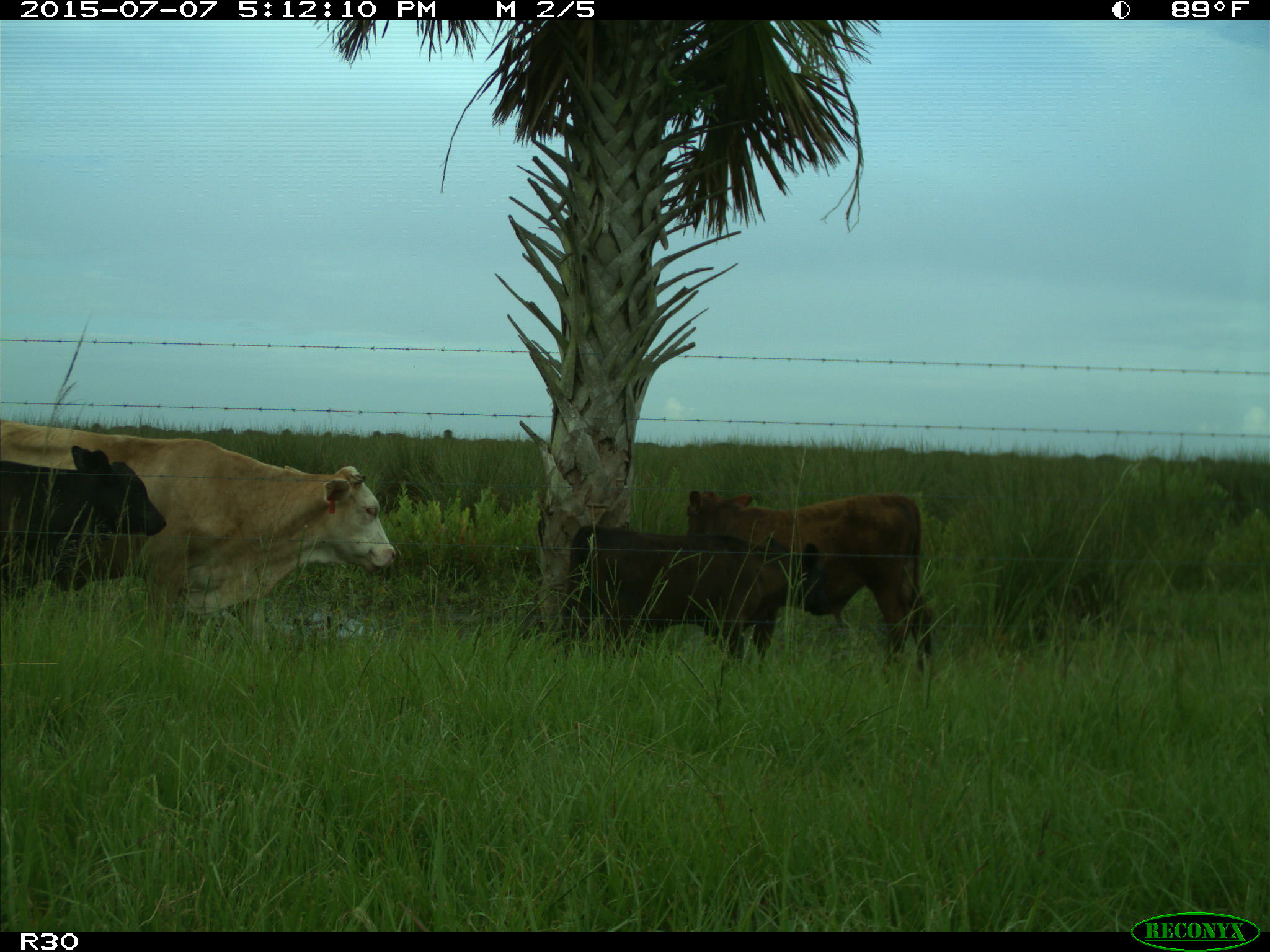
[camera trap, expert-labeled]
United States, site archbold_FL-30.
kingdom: Animalia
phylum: Chordata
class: Mammalia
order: Artiodactyla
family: Bovidae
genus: Bos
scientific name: Bos taurus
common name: domestic cow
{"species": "Bos taurus (domestic cow)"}